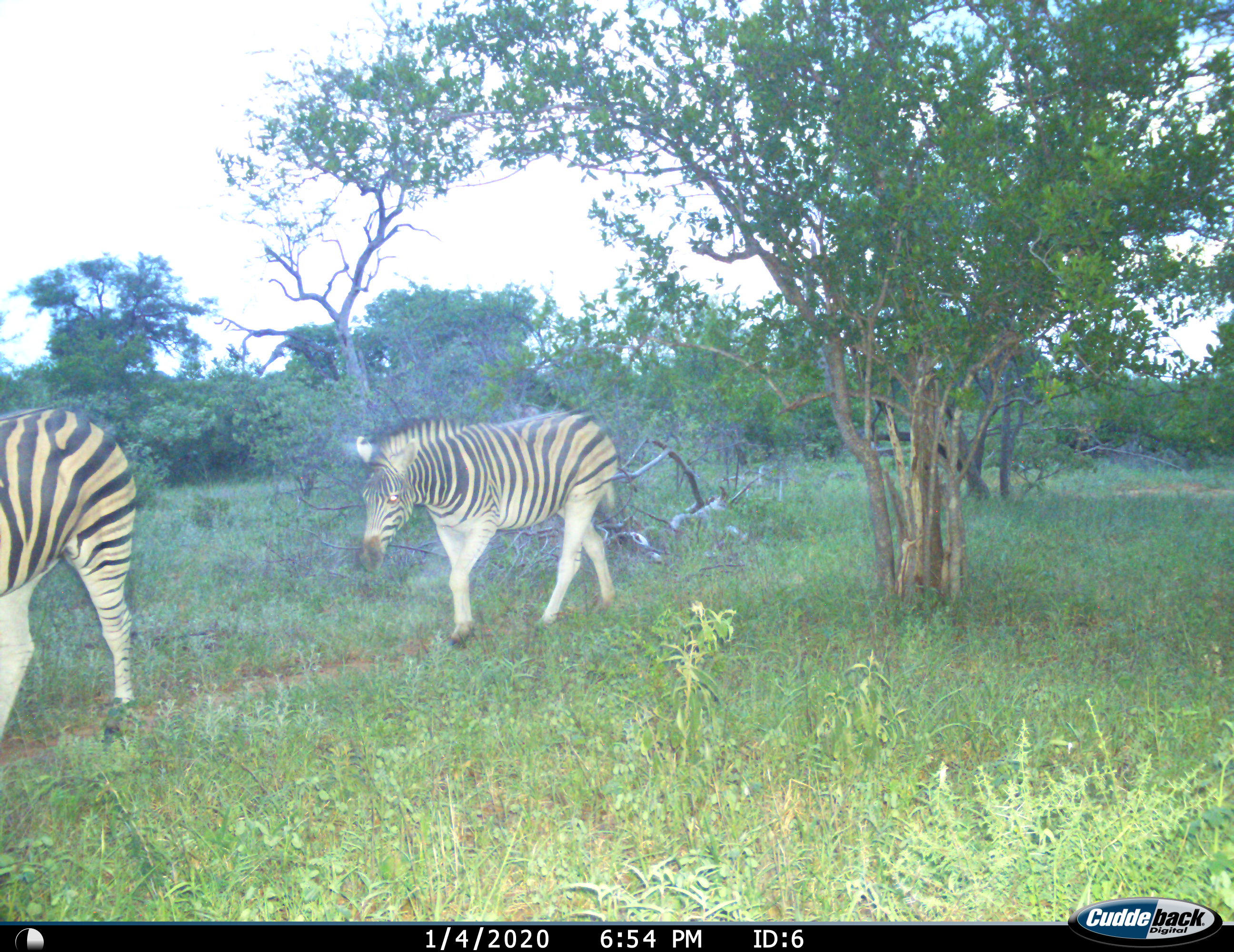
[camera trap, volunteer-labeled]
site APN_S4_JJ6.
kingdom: Animalia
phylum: Chordata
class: Mammalia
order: Perissodactyla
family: Equidae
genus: Equus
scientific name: Equus quagga burchellii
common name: burchell's zebra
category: zebraburchells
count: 2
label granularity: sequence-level